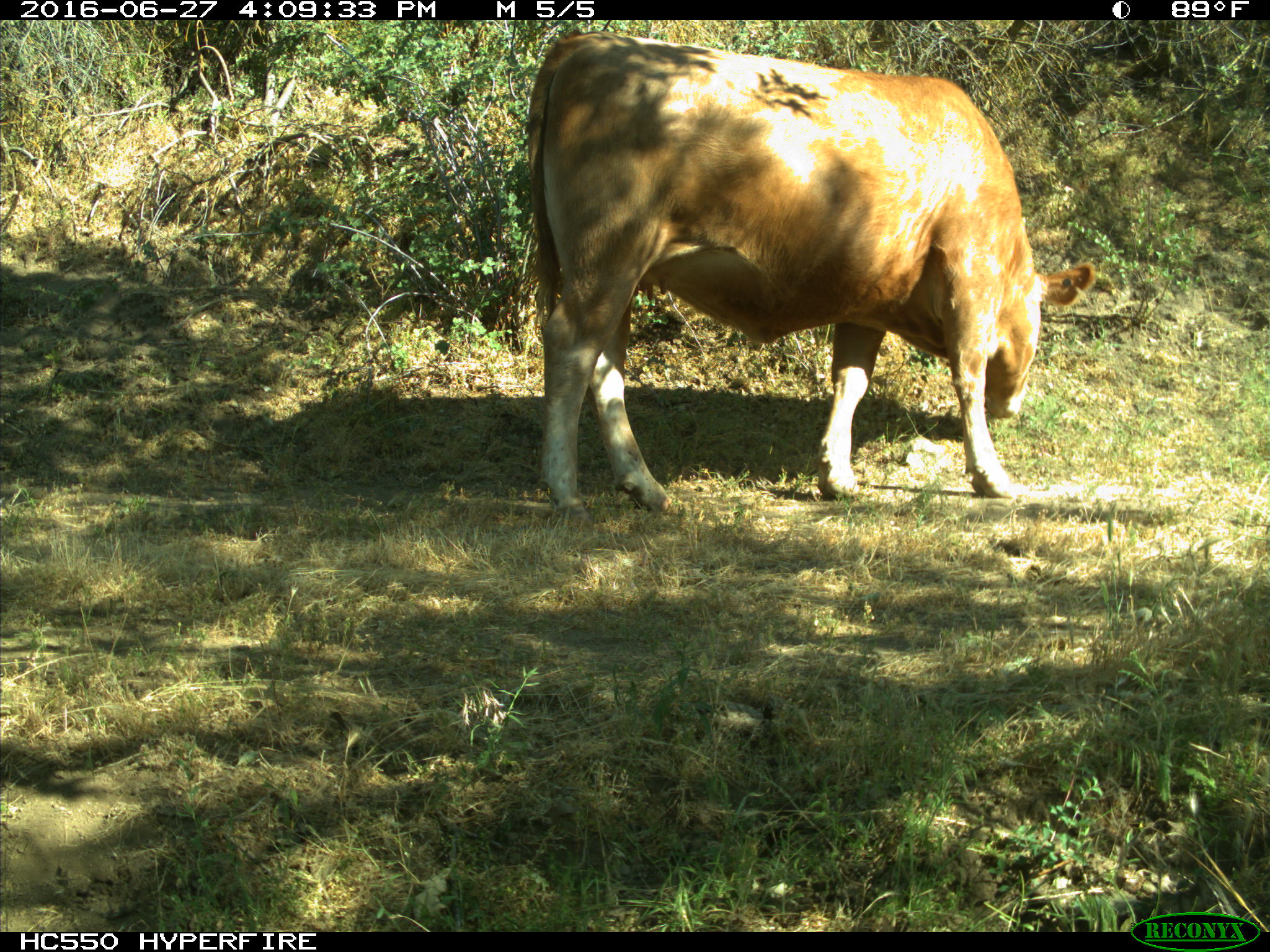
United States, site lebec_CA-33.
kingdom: Animalia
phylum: Chordata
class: Mammalia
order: Artiodactyla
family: Bovidae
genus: Bos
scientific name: Bos taurus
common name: domestic cow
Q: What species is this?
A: Bos taurus (domestic cow).